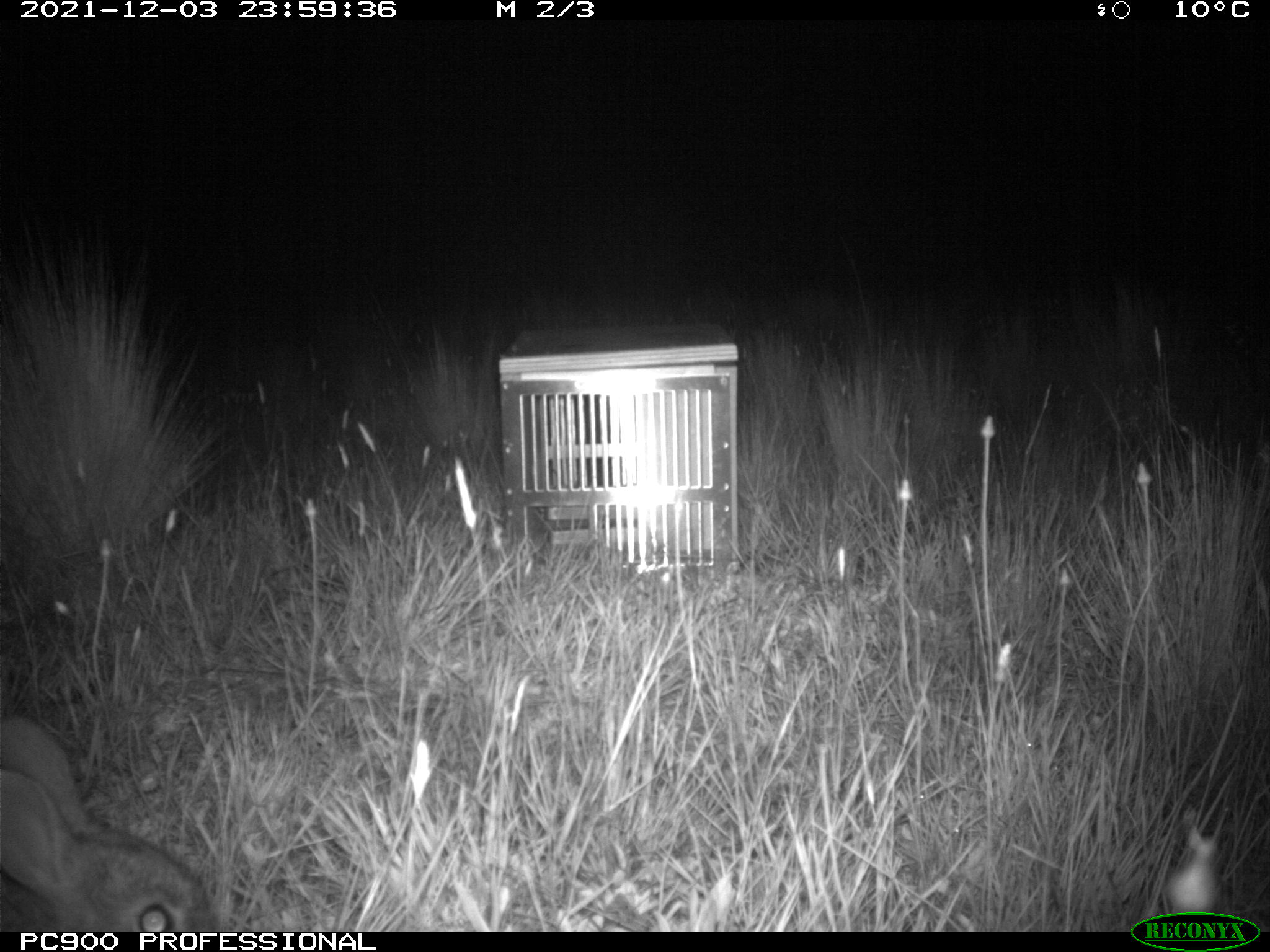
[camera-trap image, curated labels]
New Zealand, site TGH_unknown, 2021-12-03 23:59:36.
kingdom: Animalia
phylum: Chordata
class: Mammalia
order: Lagomorpha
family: Leporidae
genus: Oryctolagus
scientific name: Oryctolagus cuniculus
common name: european rabbit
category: rabbit